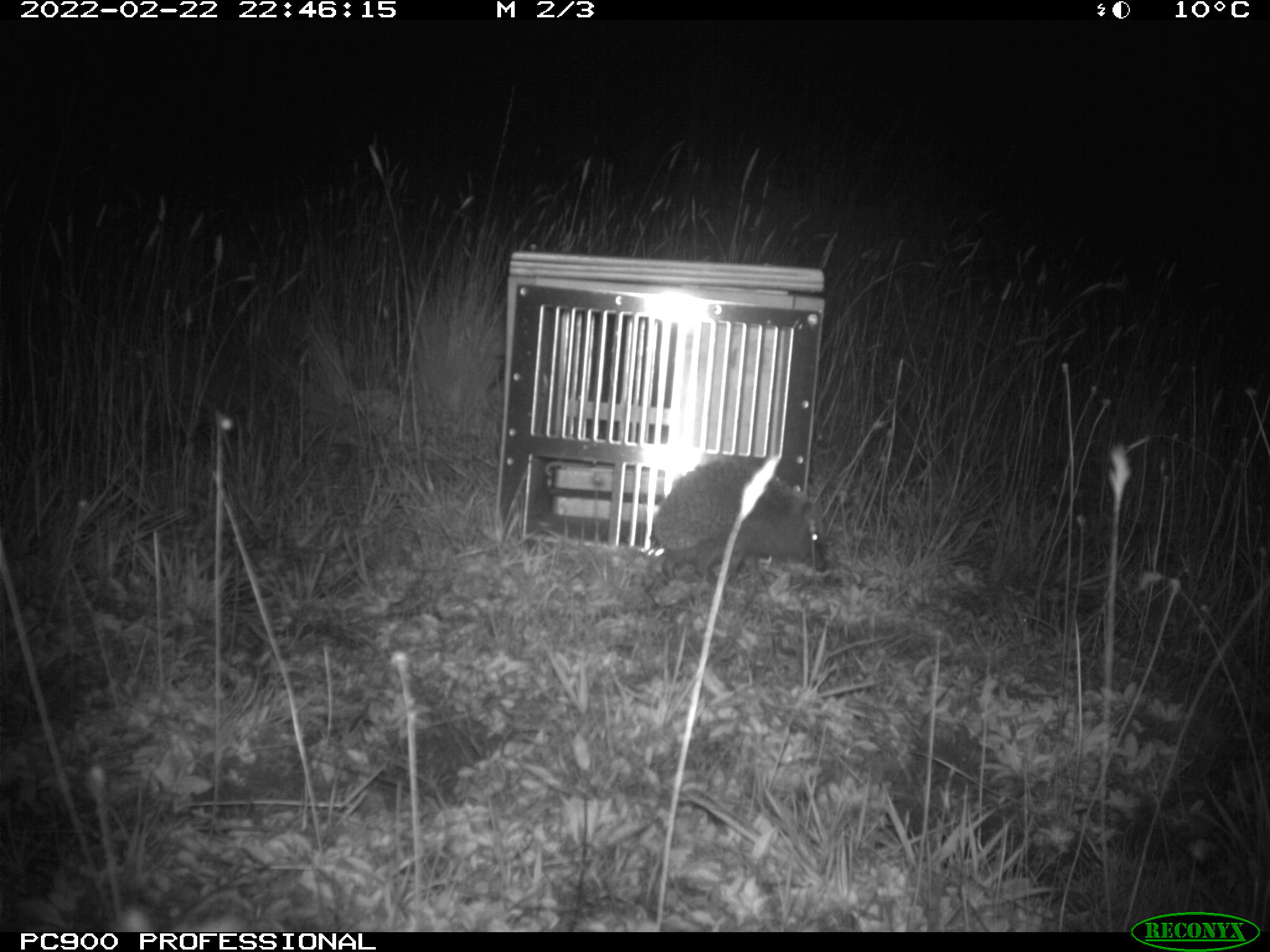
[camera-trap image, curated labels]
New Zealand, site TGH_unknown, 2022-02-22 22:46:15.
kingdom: Animalia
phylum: Chordata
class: Mammalia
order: Eulipotyphla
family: Erinaceidae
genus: Erinaceus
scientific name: Erinaceus europaeus europaeus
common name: european hedgehog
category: hedgehog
Hedgehog (european hedgehog) (Erinaceus europaeus europaeus).